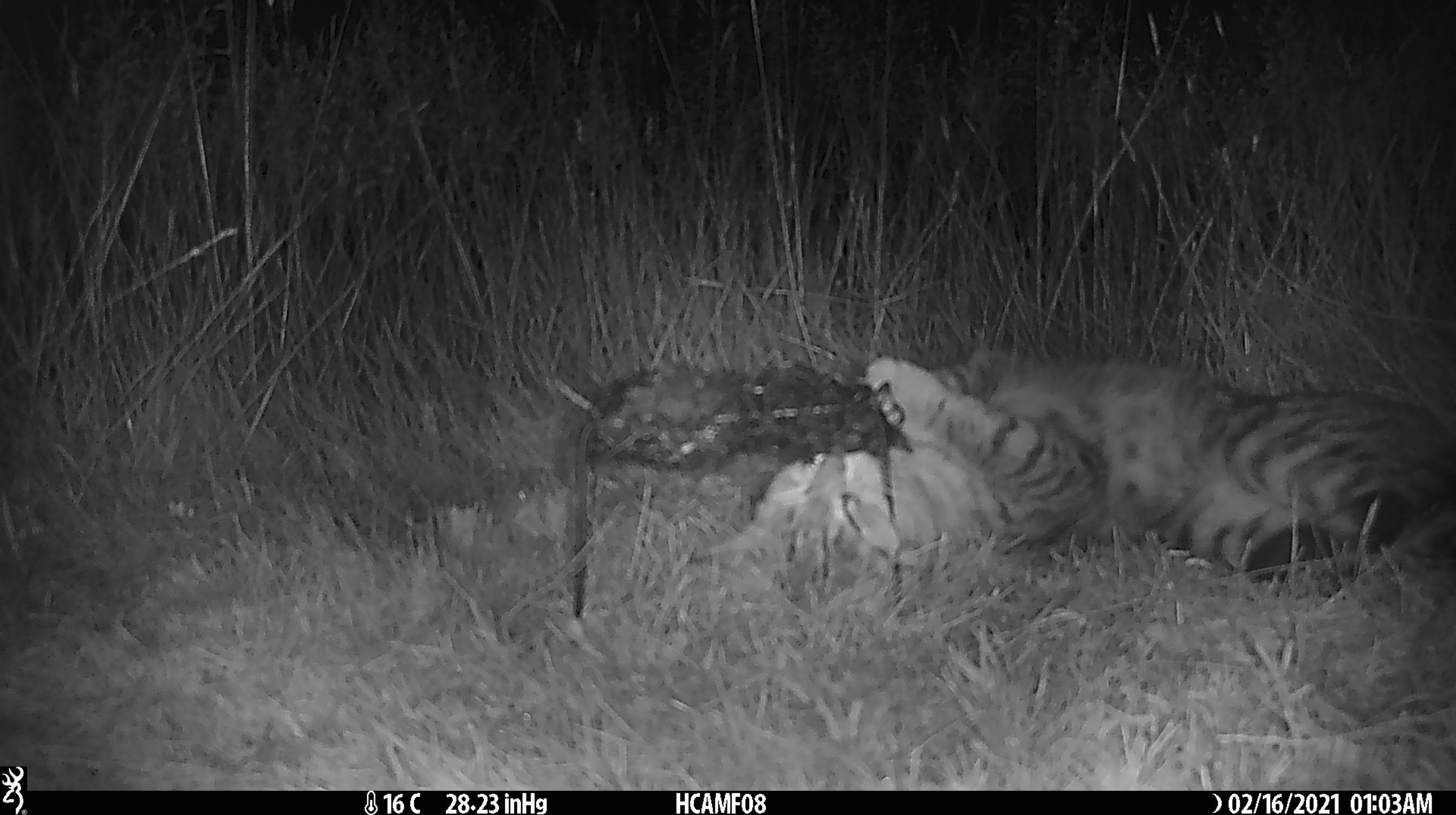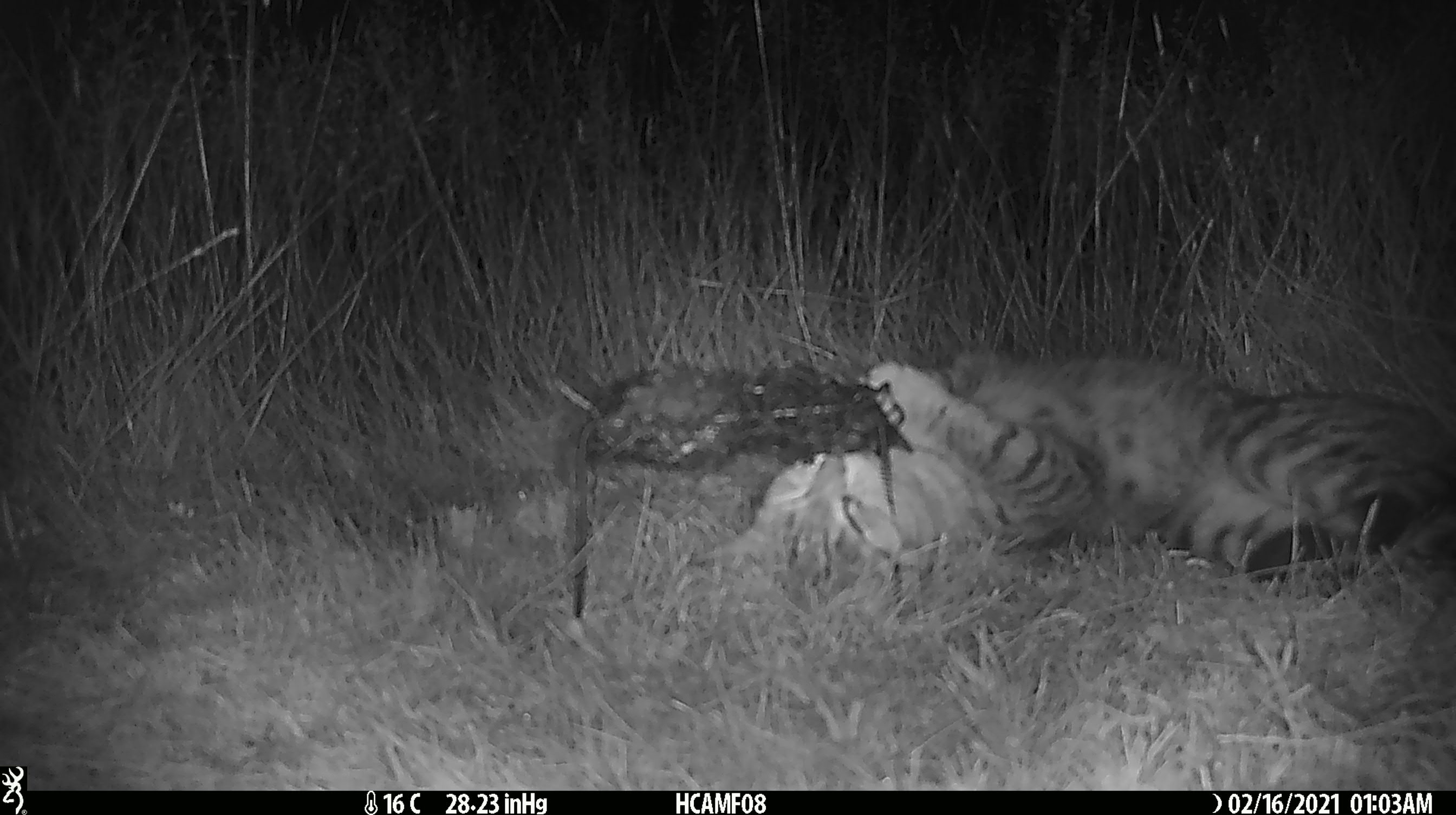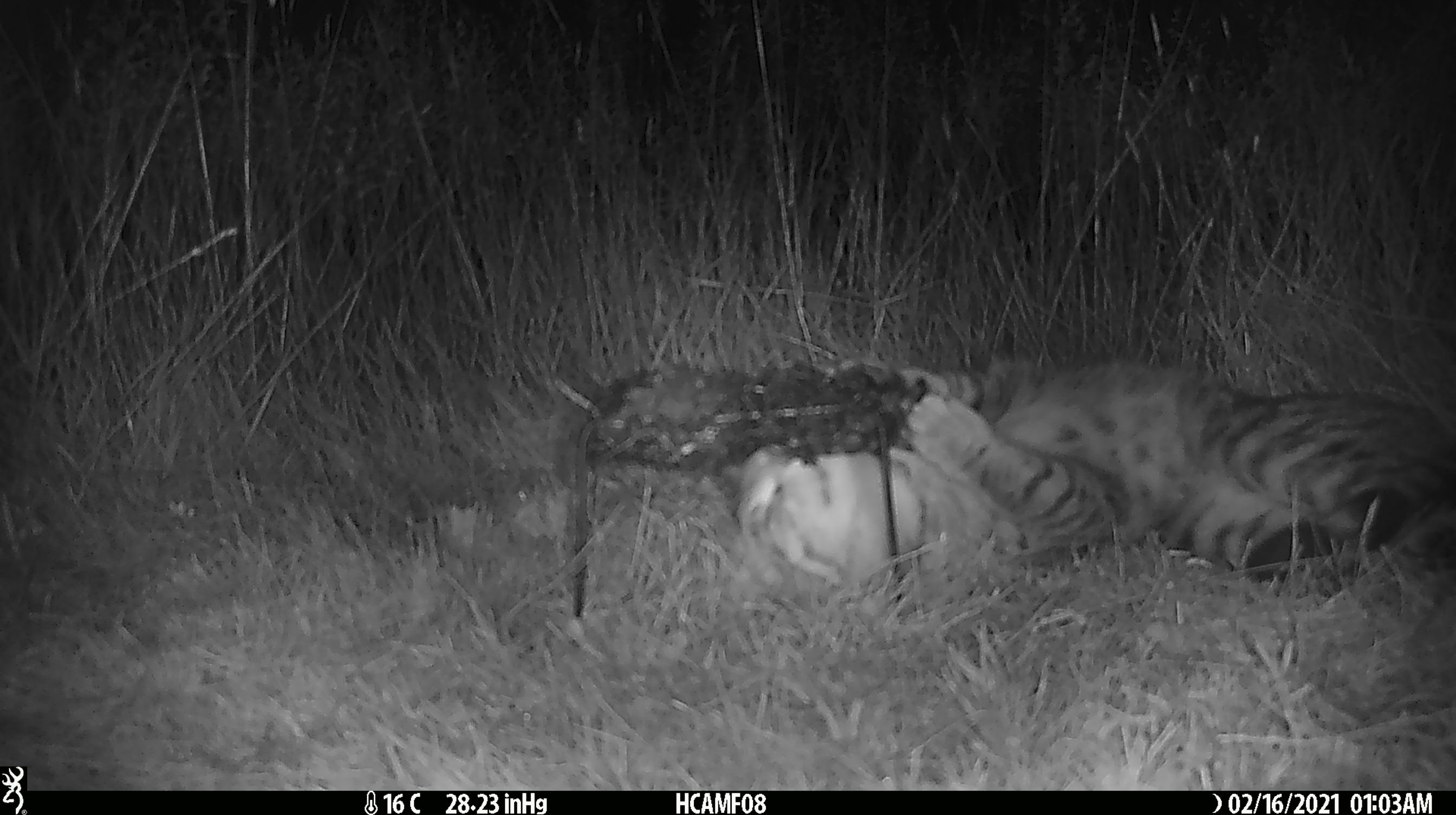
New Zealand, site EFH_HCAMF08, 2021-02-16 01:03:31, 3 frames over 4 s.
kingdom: Animalia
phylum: Chordata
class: Mammalia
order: Carnivora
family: Felidae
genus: Felis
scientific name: Felis catus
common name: domestic cat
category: cat